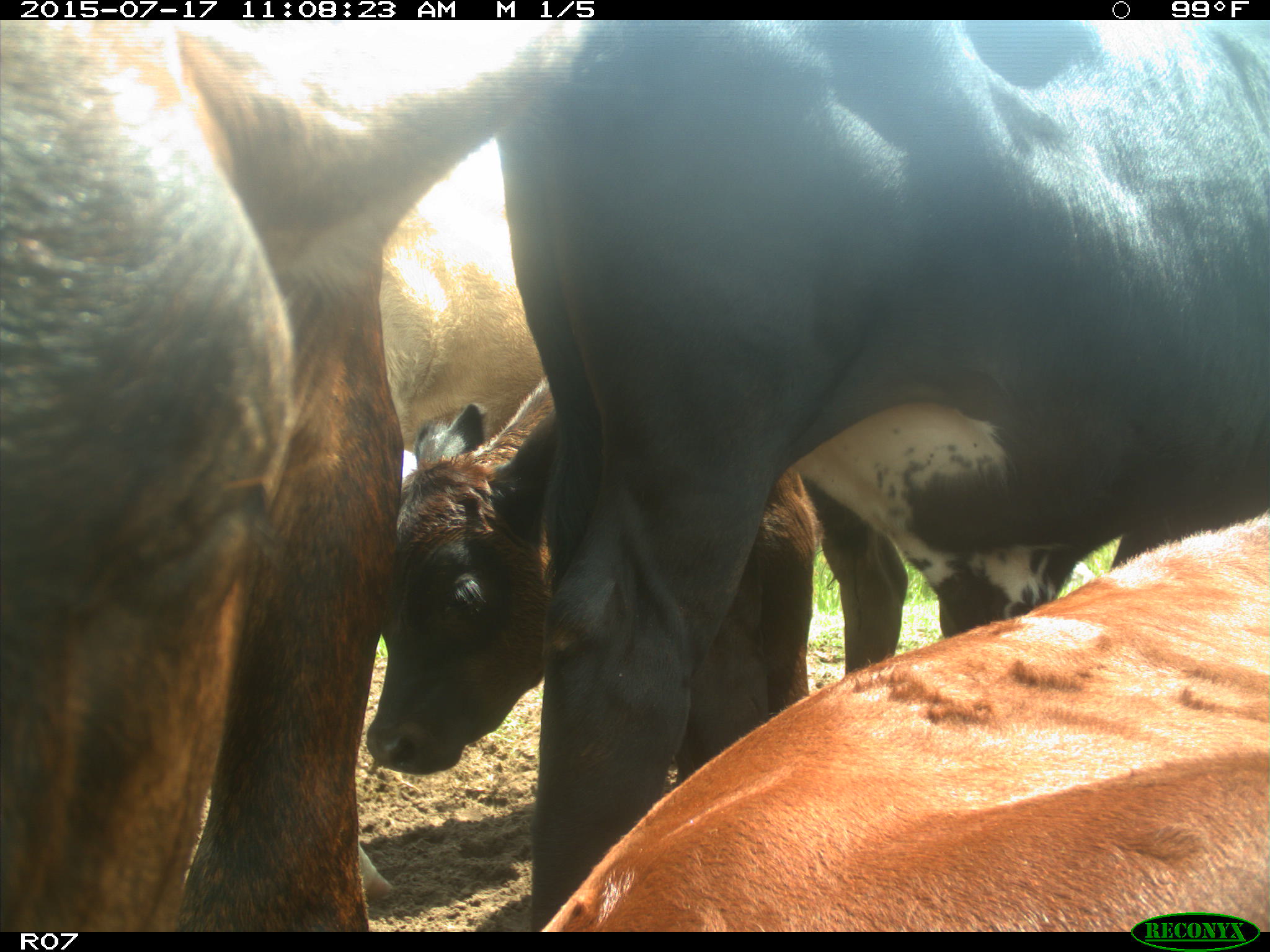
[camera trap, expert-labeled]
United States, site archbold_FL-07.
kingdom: Animalia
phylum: Chordata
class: Mammalia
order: Artiodactyla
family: Bovidae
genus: Bos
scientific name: Bos taurus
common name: domestic cow